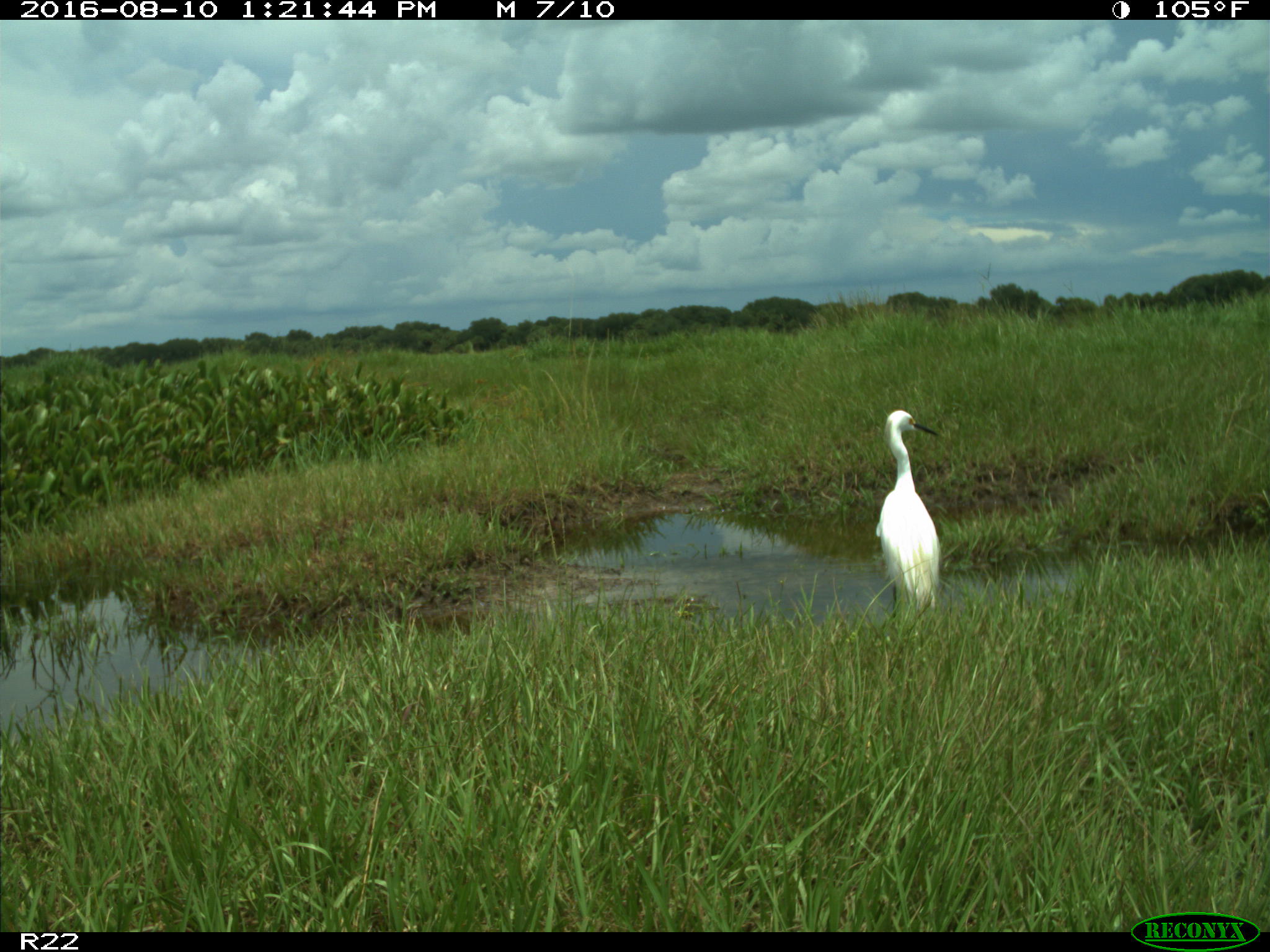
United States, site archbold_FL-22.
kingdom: Animalia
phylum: Chordata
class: Aves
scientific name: Aves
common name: birds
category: unidentified bird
Unidentified bird (birds) (Aves).